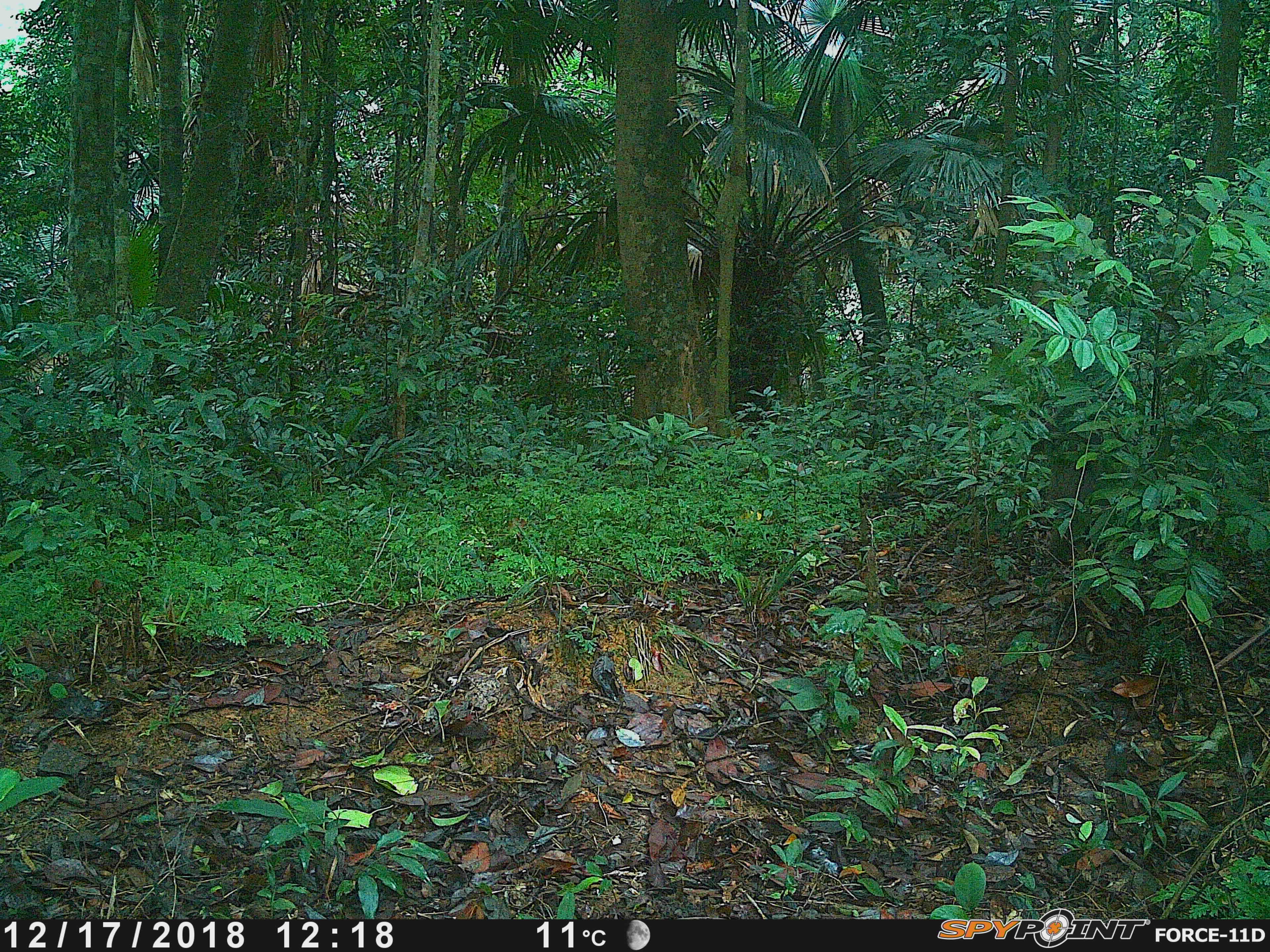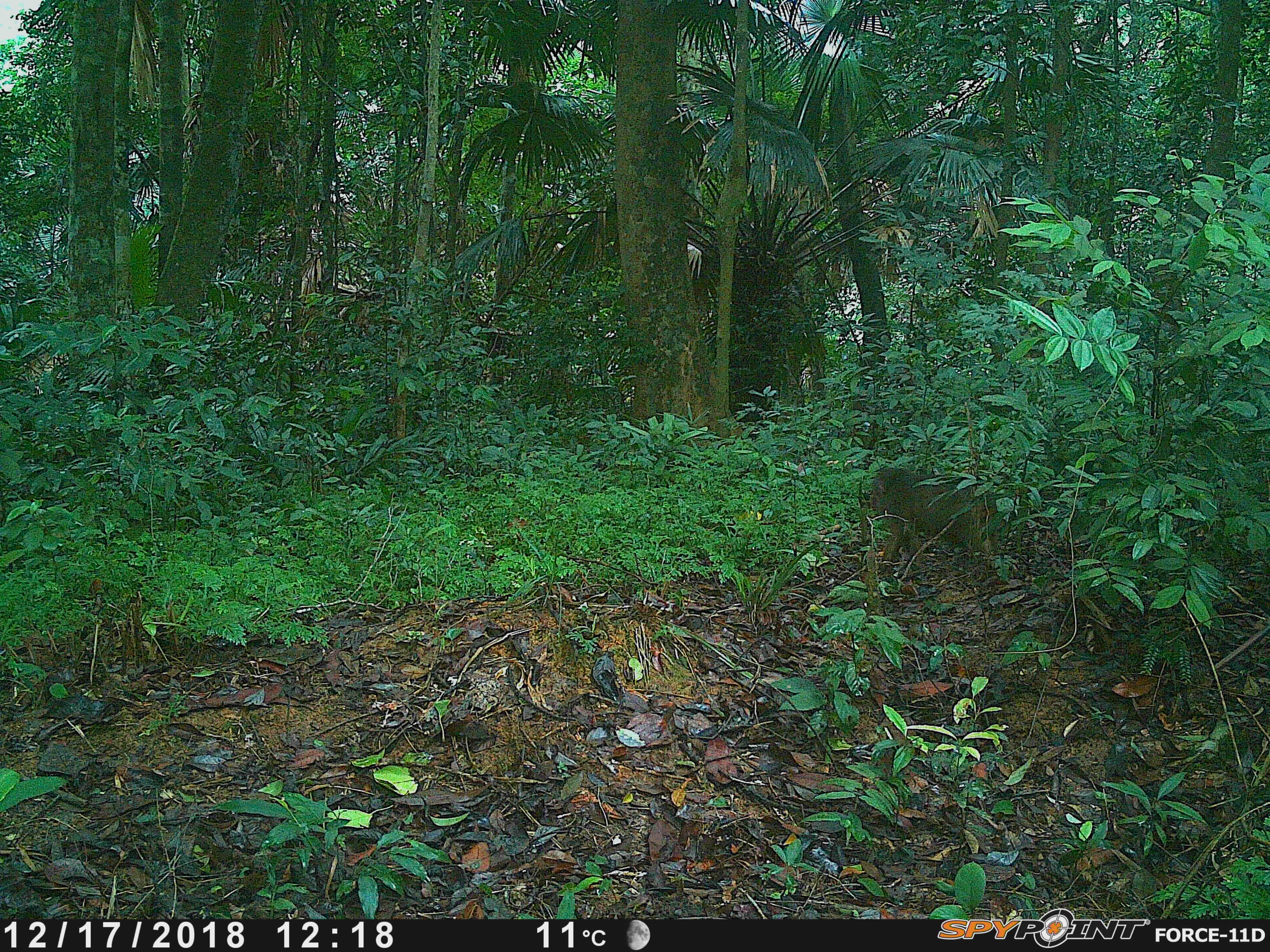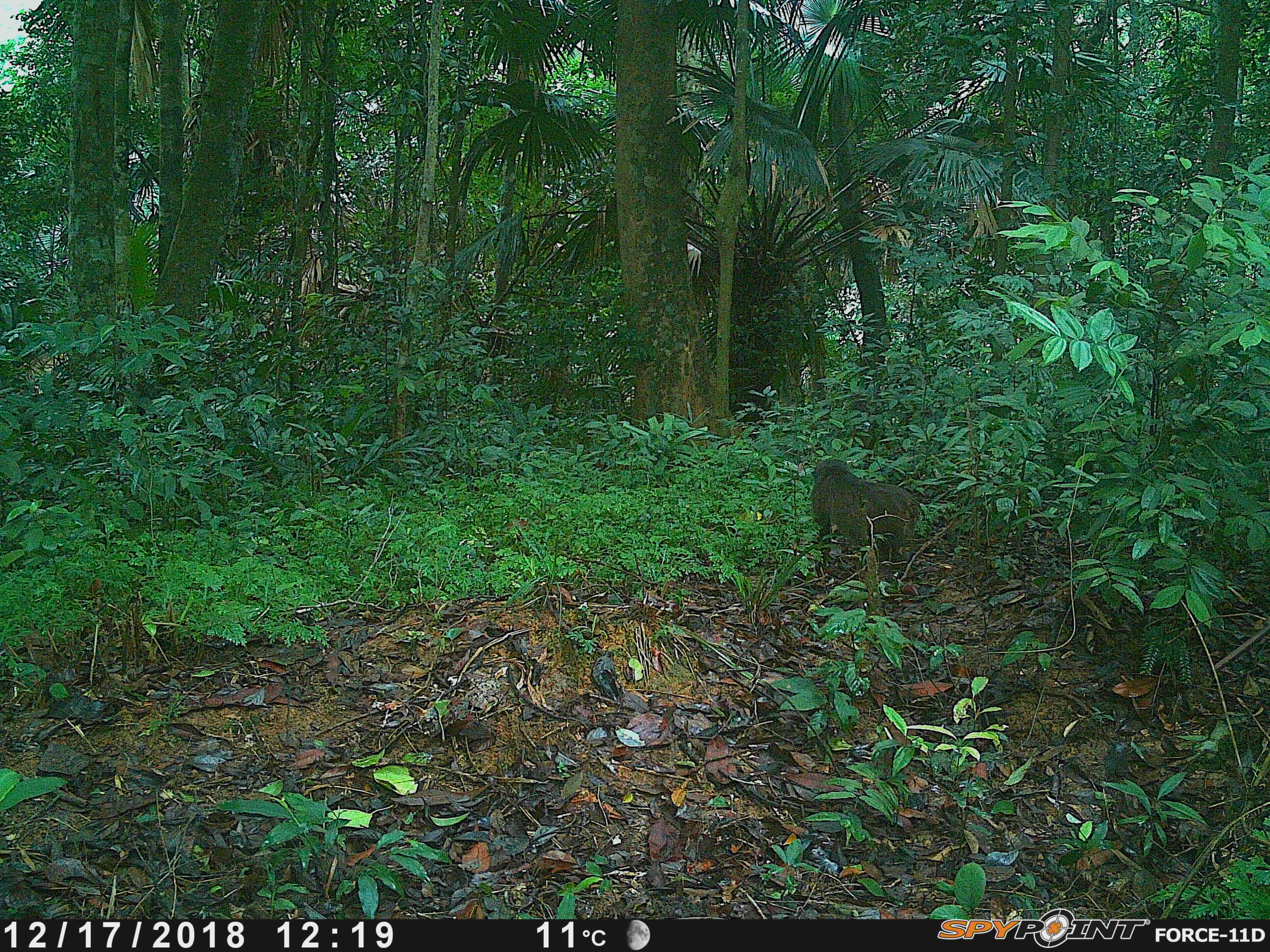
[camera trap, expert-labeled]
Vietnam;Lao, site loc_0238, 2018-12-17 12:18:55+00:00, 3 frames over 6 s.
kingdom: Animalia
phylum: Chordata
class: Mammalia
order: Primates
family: Cercopithecidae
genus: Macaca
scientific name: Macaca arctoides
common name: stump-tailed macaque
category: stump tailed macaque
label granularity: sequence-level